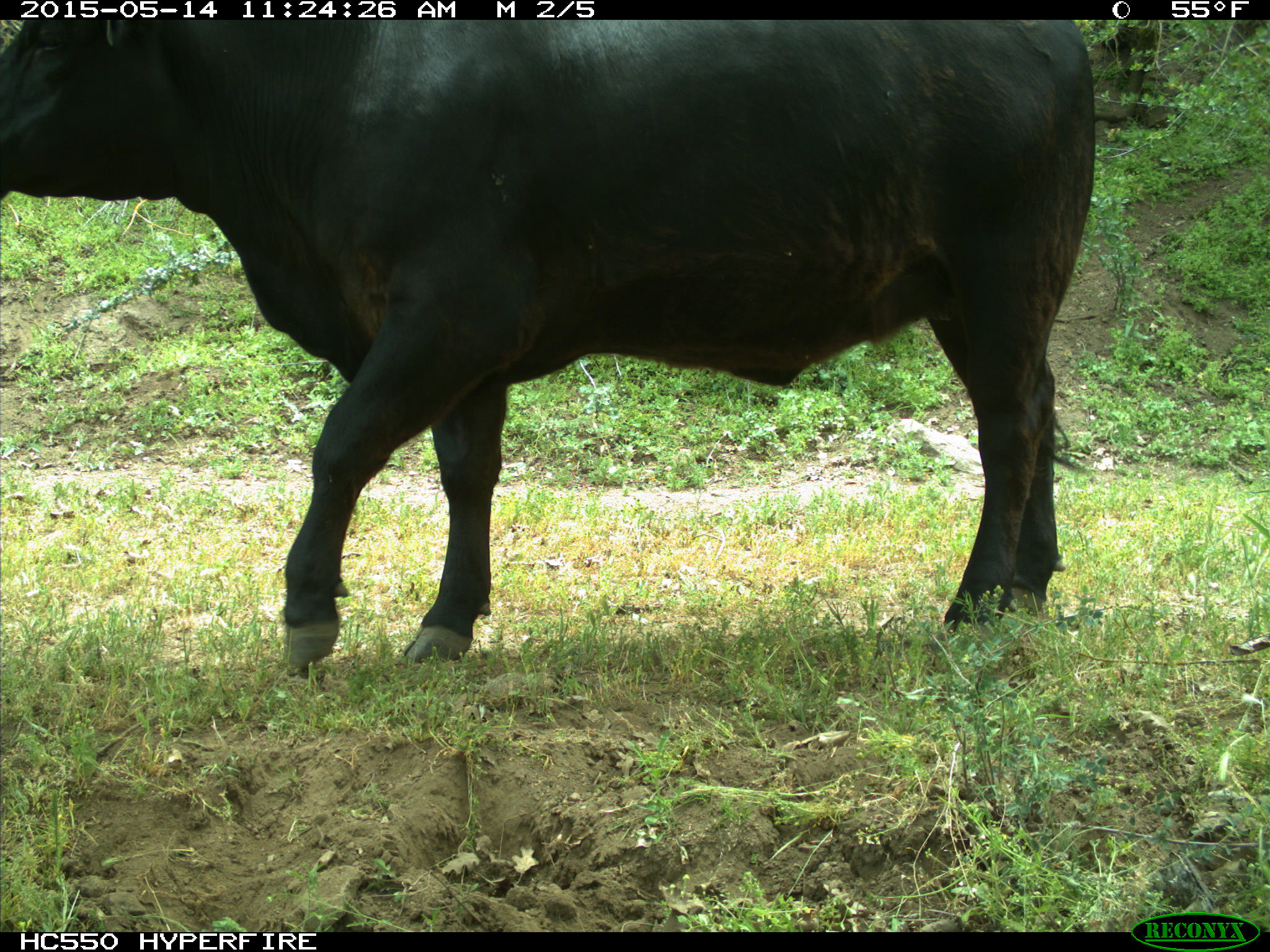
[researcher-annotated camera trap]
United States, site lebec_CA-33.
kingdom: Animalia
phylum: Chordata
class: Mammalia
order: Artiodactyla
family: Bovidae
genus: Bos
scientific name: Bos taurus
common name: domestic cow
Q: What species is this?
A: Bos taurus (domestic cow).